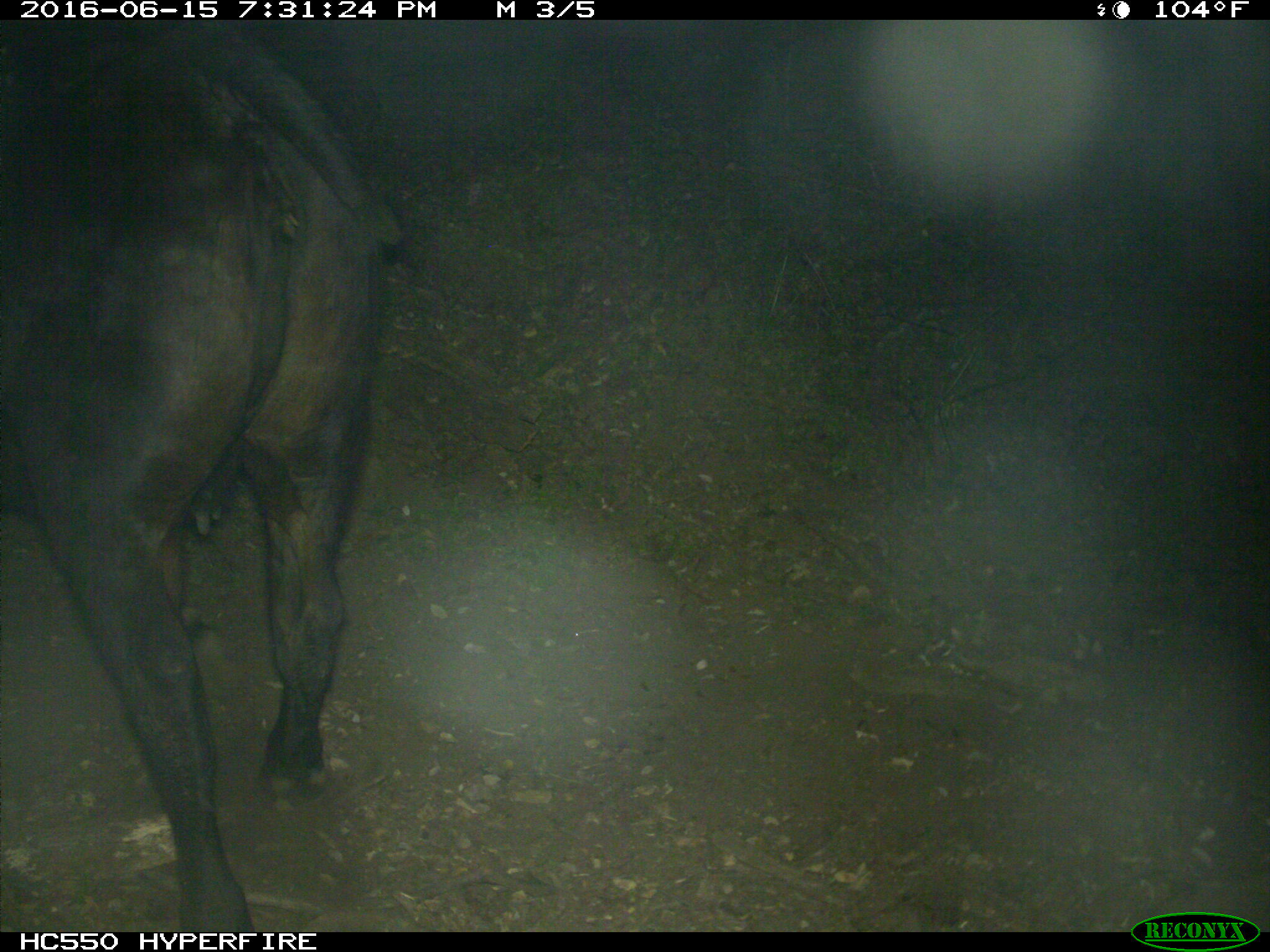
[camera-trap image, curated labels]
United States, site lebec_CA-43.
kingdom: Animalia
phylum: Chordata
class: Mammalia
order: Artiodactyla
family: Bovidae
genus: Bos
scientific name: Bos taurus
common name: domestic cow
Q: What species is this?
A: Bos taurus (domestic cow).